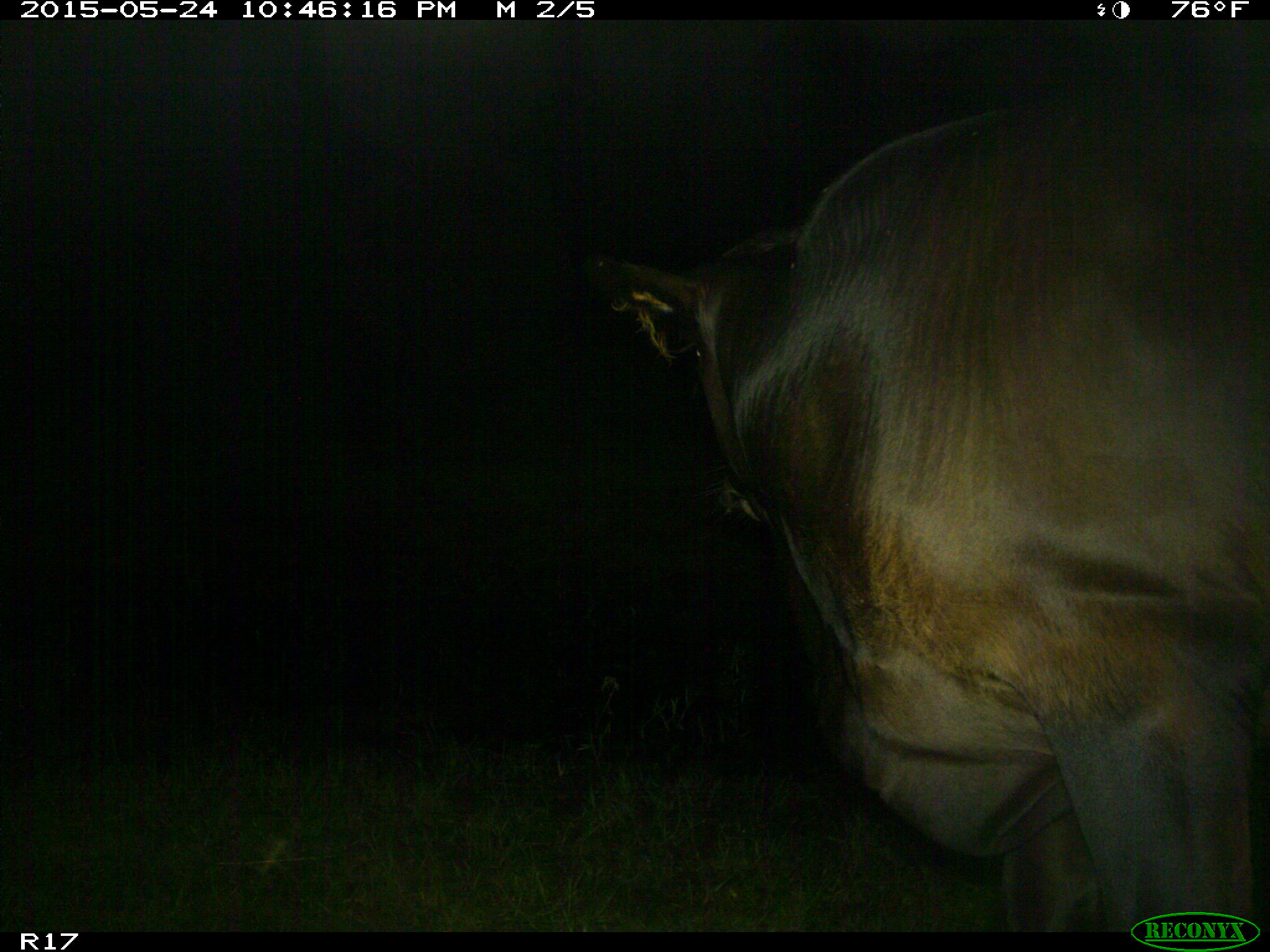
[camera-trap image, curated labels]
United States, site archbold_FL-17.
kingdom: Animalia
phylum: Chordata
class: Mammalia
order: Artiodactyla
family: Bovidae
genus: Bos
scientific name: Bos taurus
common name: domestic cow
Bos taurus (domestic cow).